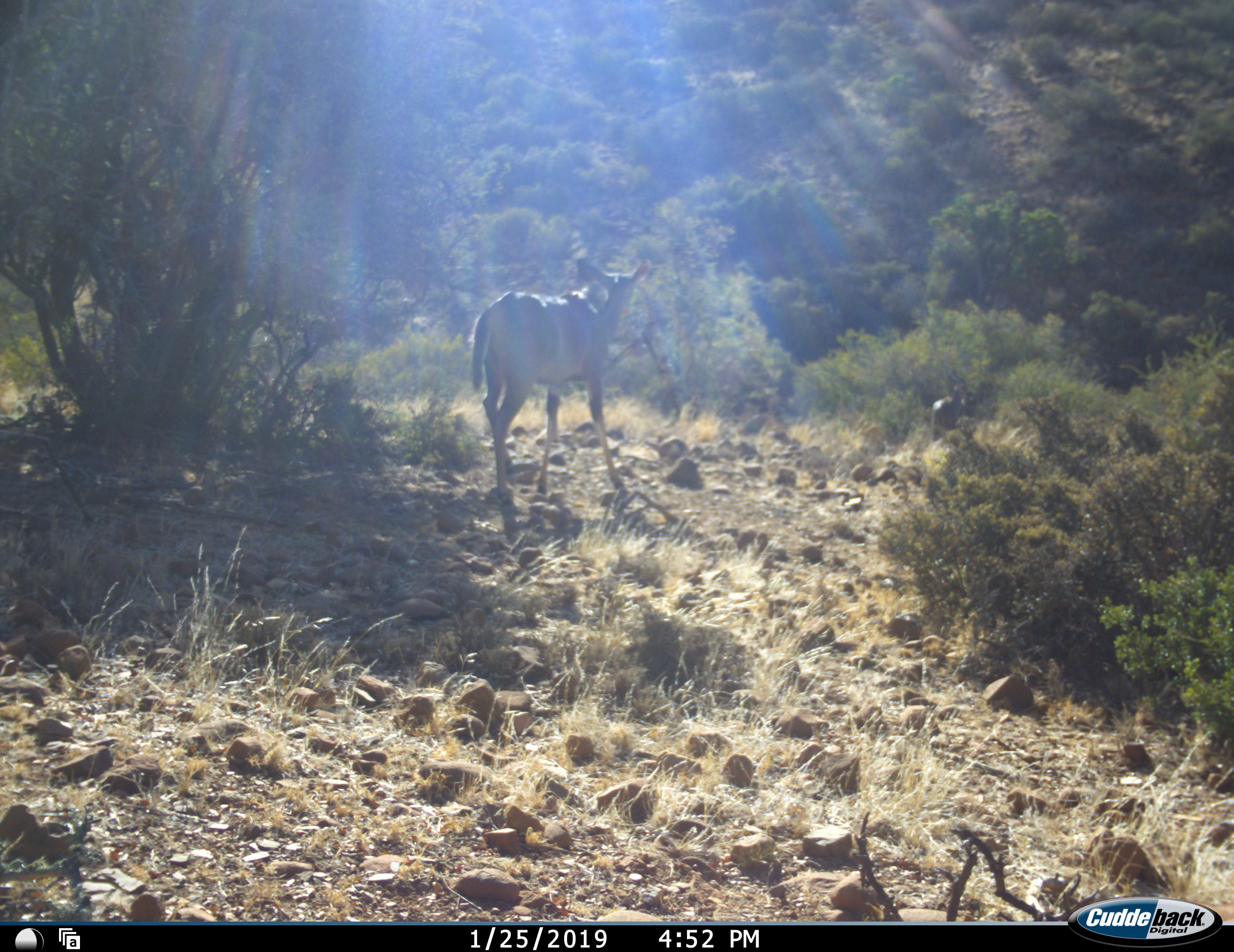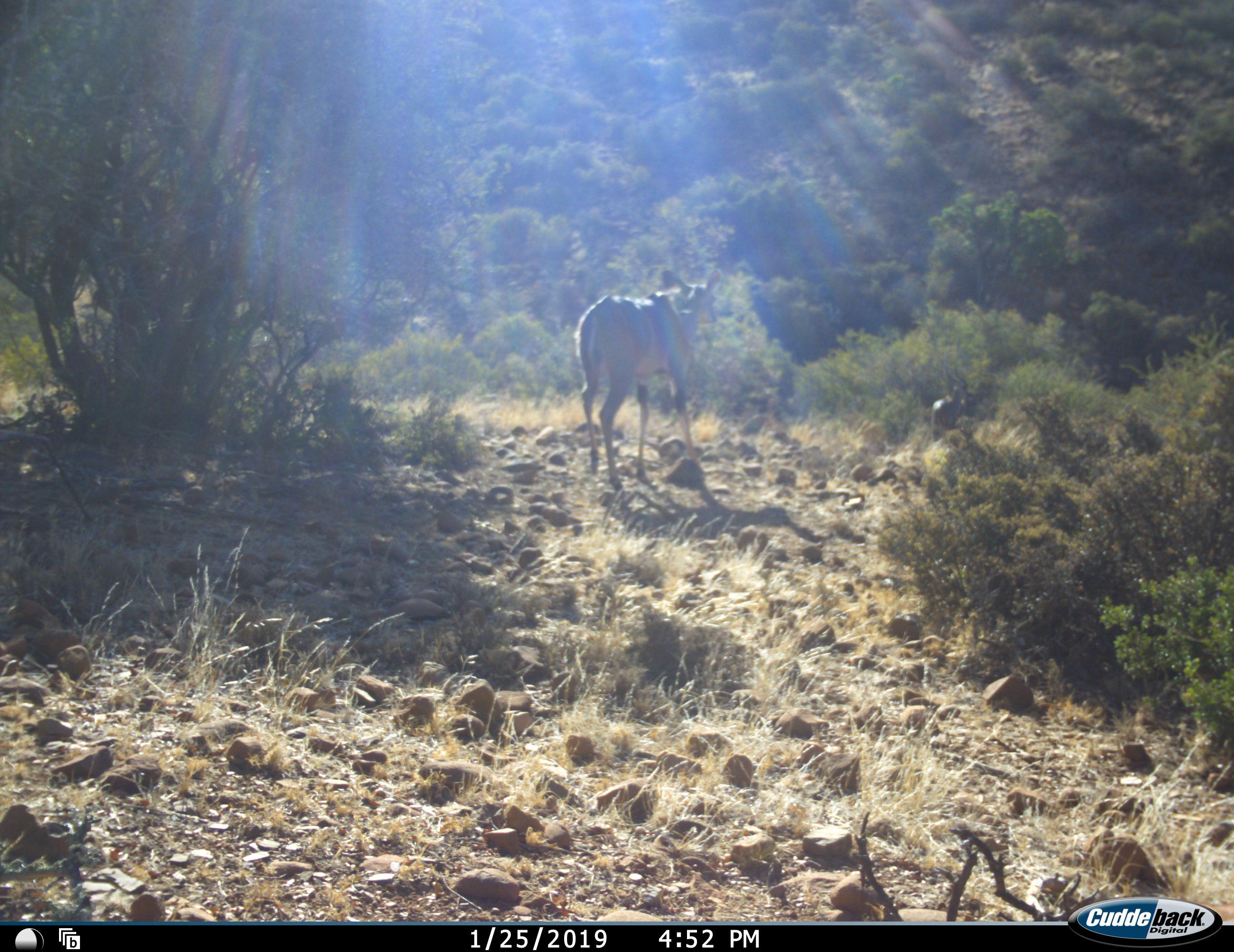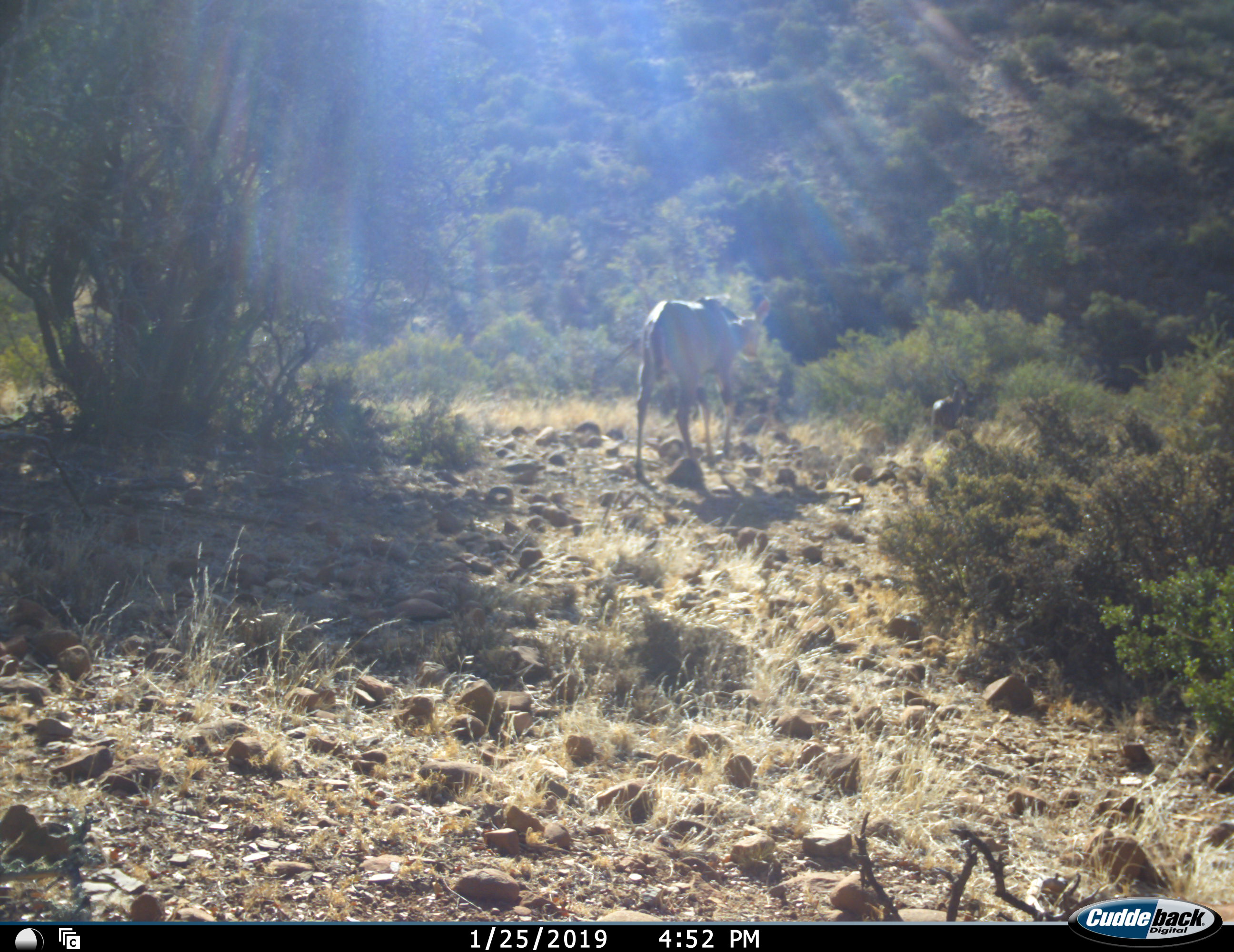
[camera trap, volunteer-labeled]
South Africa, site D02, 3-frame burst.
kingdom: Animalia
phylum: Chordata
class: Mammalia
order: Artiodactyla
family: Bovidae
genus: Tragelaphus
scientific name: Tragelaphus strepsiceros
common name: greater kudu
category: kudu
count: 1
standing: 33%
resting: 0%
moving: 67%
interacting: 0%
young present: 17%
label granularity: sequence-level